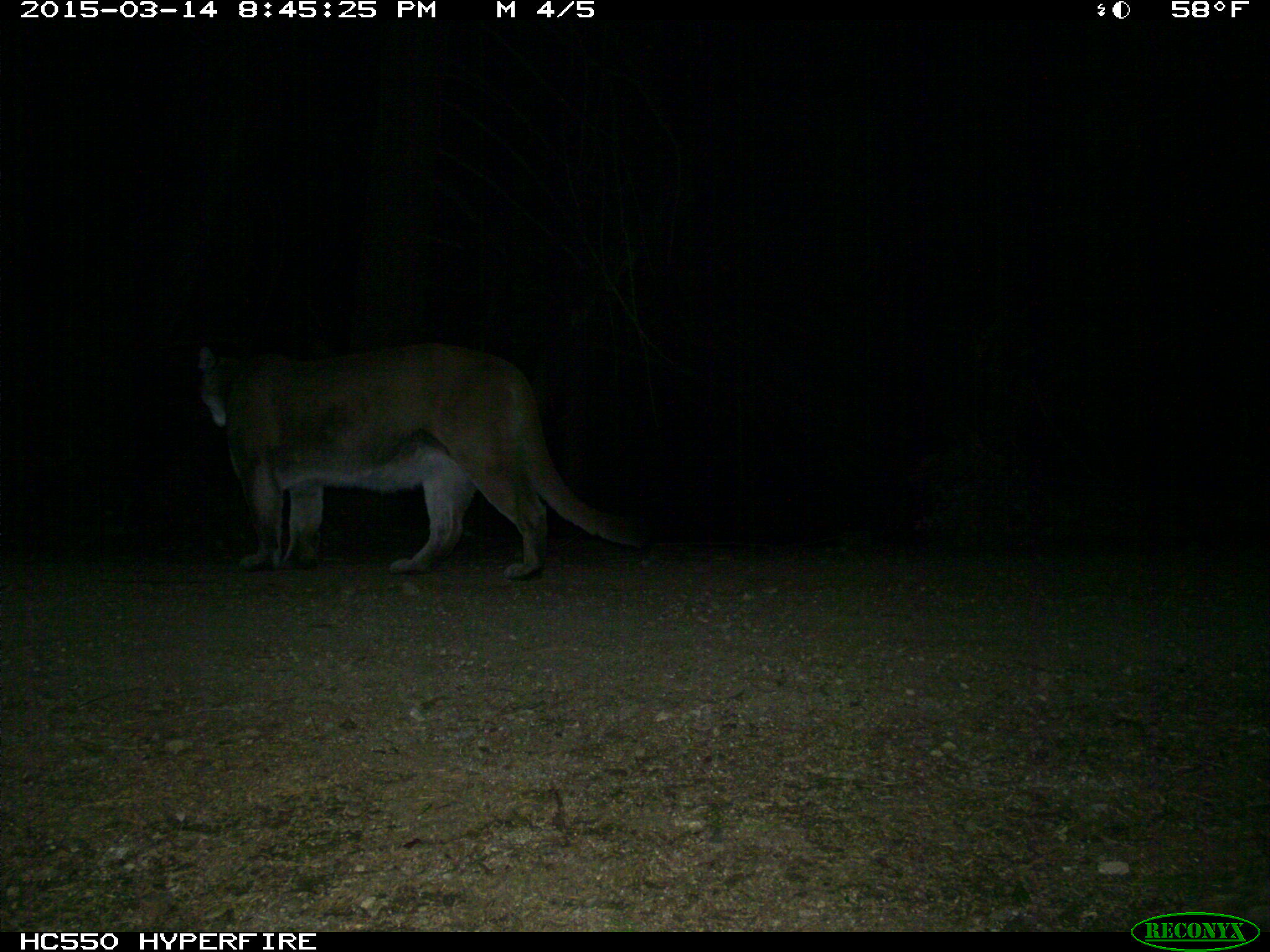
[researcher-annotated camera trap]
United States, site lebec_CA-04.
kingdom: Animalia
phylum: Chordata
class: Mammalia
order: Carnivora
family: Felidae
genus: Puma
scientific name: Puma concolor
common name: mountain lion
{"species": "Puma concolor (mountain lion)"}